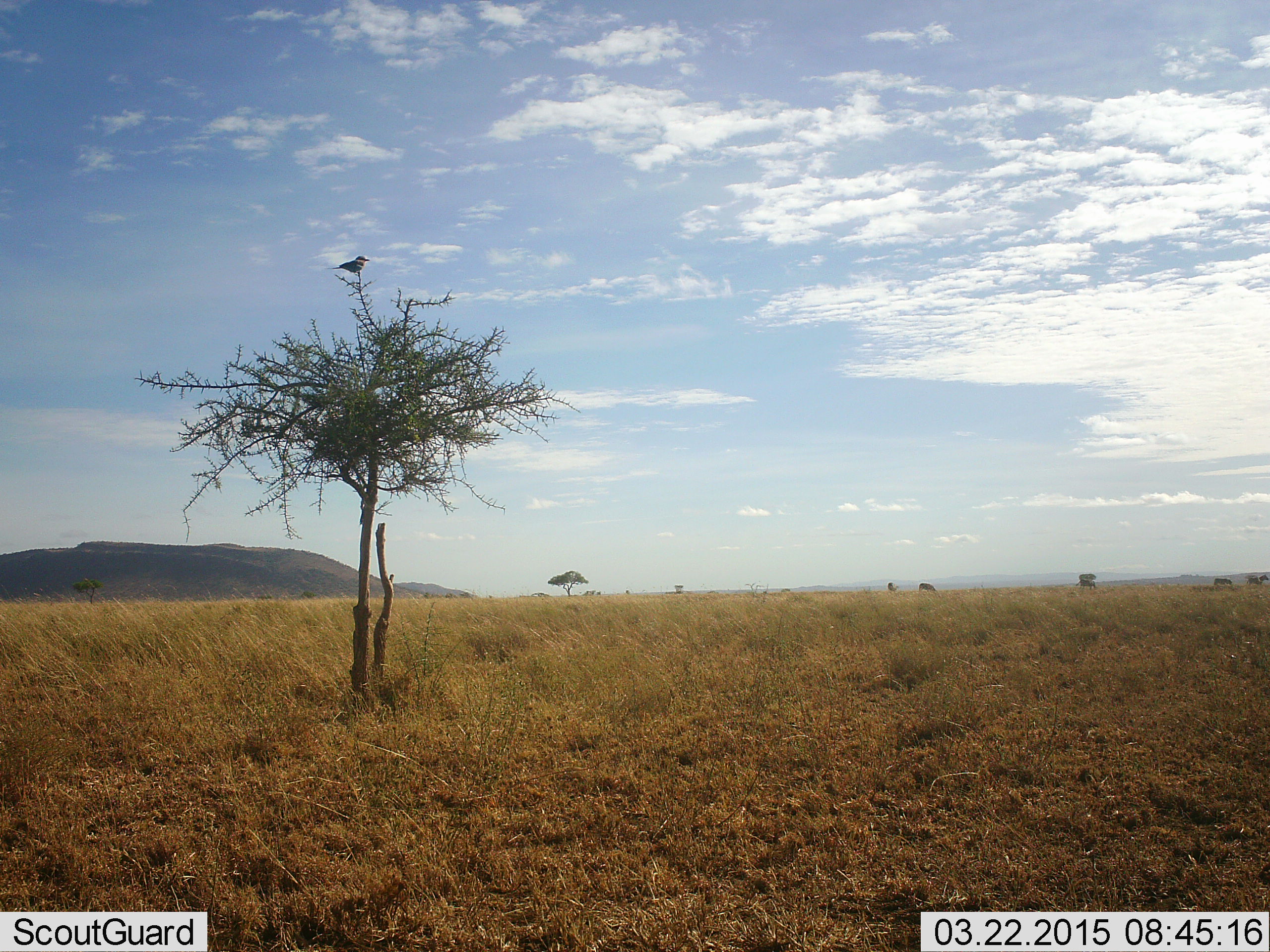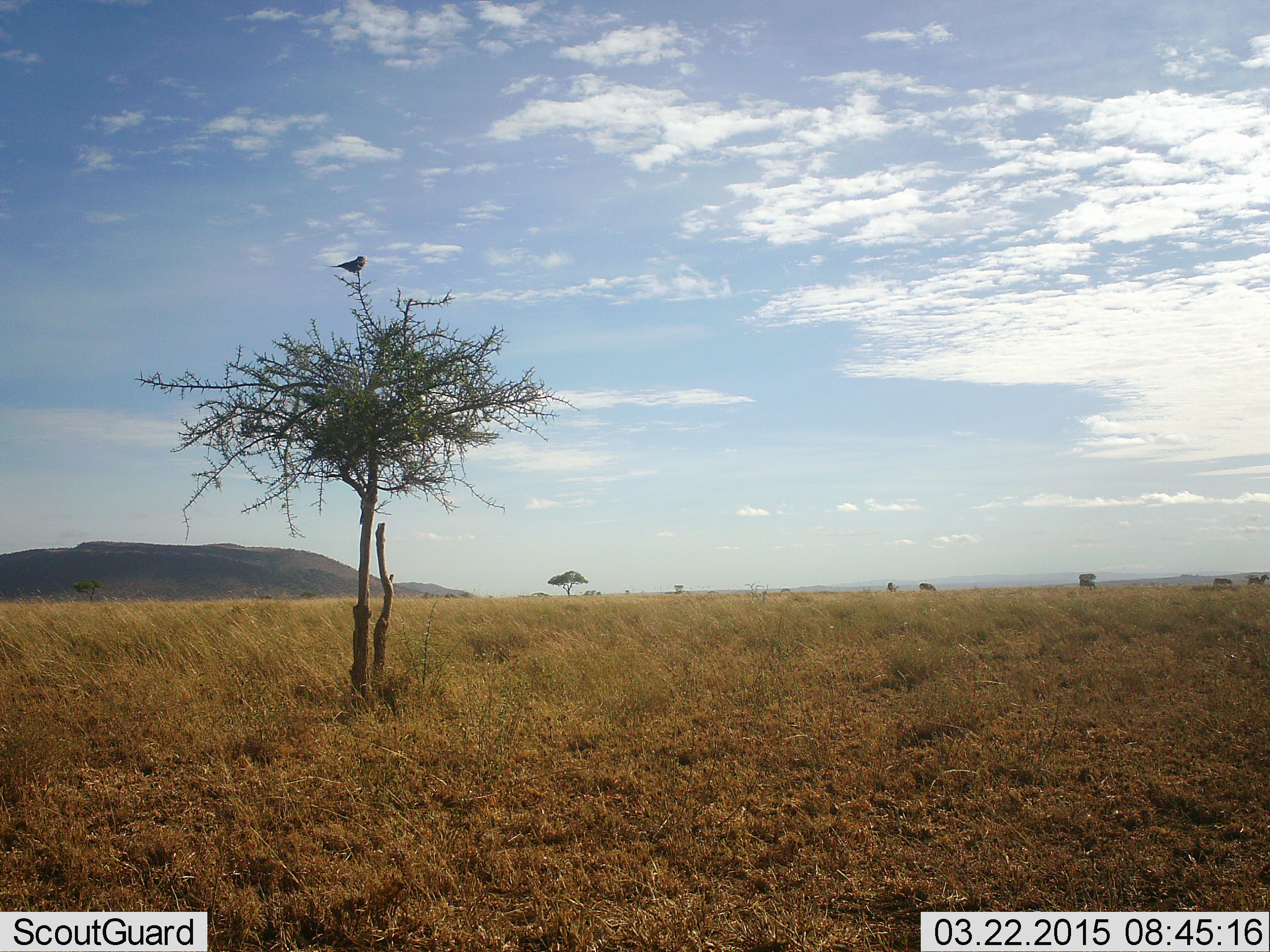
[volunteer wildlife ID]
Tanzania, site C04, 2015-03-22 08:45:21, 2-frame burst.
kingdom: Animalia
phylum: Chordata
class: Aves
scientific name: Aves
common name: bird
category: otherbird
Otherbird (bird) (Aves), count 1. Behavior (volunteer vote fractions): standing 20%, resting 80%, moving 0%, interacting 0%. Young present (vote fraction): 0%. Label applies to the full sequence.